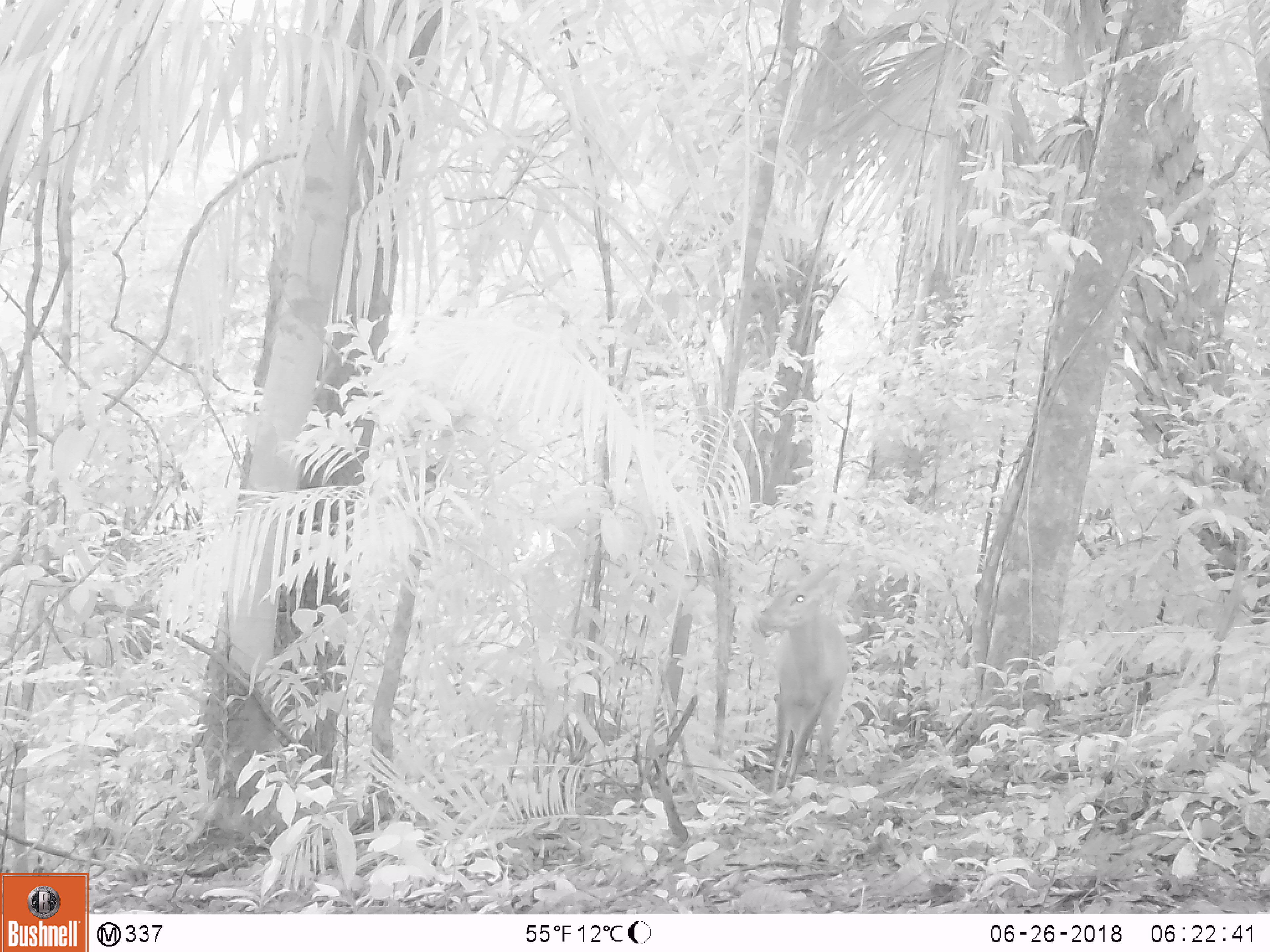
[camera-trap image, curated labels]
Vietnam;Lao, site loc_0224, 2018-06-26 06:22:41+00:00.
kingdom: Animalia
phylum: Chordata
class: Mammalia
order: Artiodactyla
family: Cervidae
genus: Muntiacus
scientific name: Muntiacus vuquangensis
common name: large-antlered muntjac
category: large antlered muntjac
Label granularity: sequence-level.